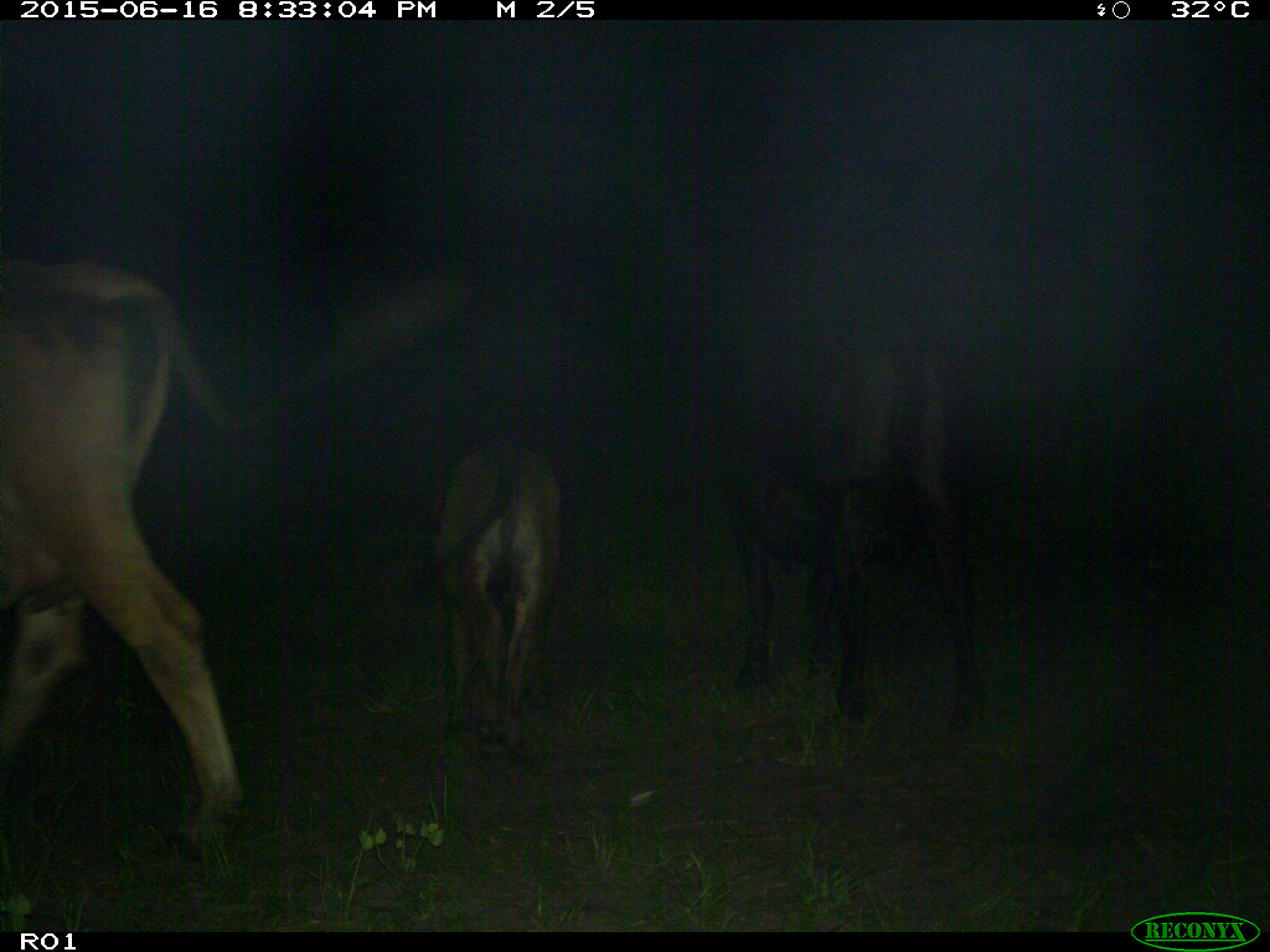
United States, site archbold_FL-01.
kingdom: Animalia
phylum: Chordata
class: Mammalia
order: Artiodactyla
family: Bovidae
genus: Bos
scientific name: Bos taurus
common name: domestic cow